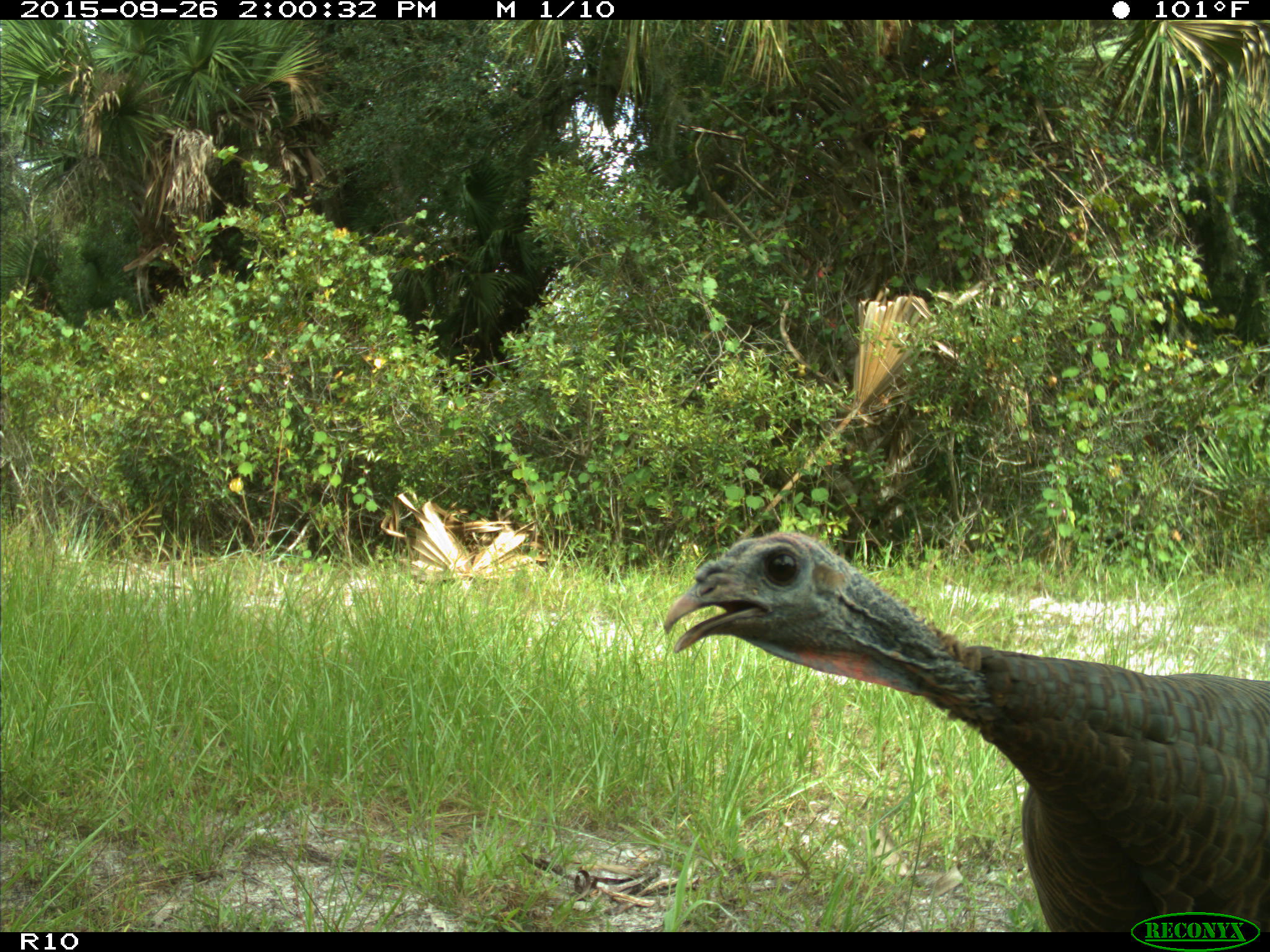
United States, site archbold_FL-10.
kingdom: Animalia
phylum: Chordata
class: Aves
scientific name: Aves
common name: birds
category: unidentified bird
Unidentified bird (birds) (Aves).